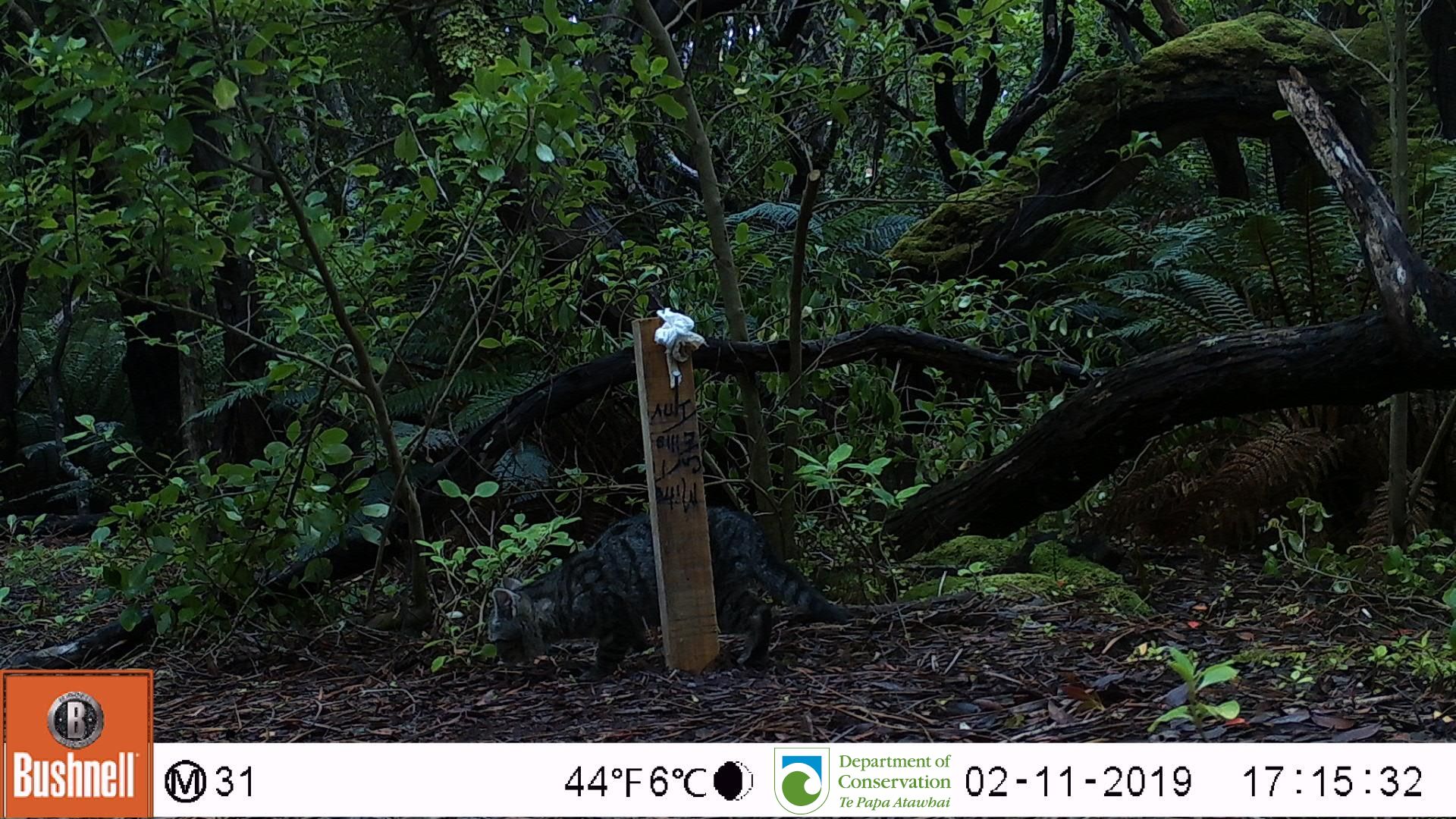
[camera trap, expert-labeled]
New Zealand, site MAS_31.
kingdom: Animalia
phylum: Chordata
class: Mammalia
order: Carnivora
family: Felidae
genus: Felis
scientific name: Felis catus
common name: domestic cat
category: cat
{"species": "cat (domestic cat) (Felis catus)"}